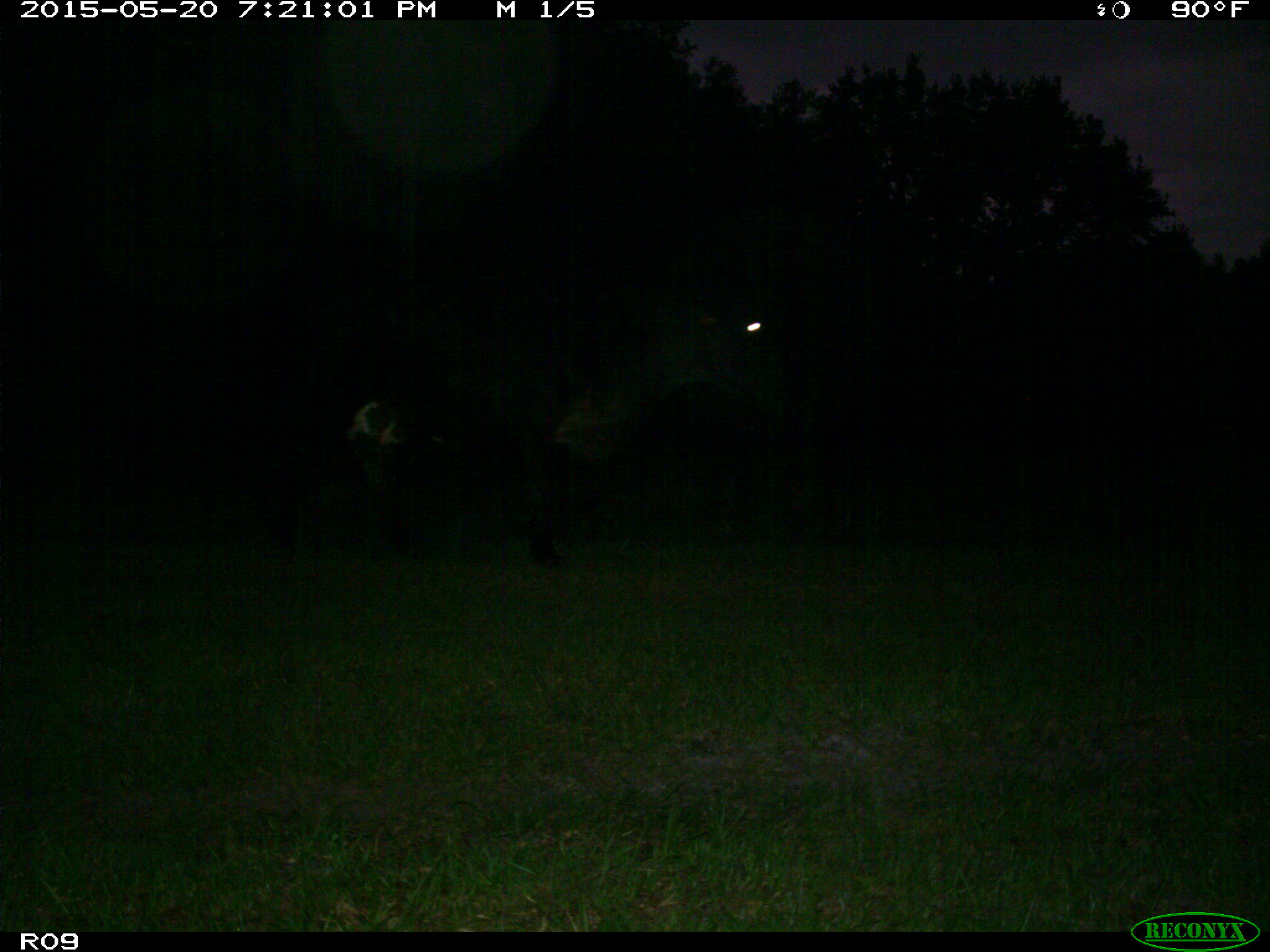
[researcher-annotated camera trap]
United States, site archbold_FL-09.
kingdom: Animalia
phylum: Chordata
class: Mammalia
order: Artiodactyla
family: Bovidae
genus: Bos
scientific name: Bos taurus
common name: domestic cow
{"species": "Bos taurus (domestic cow)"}